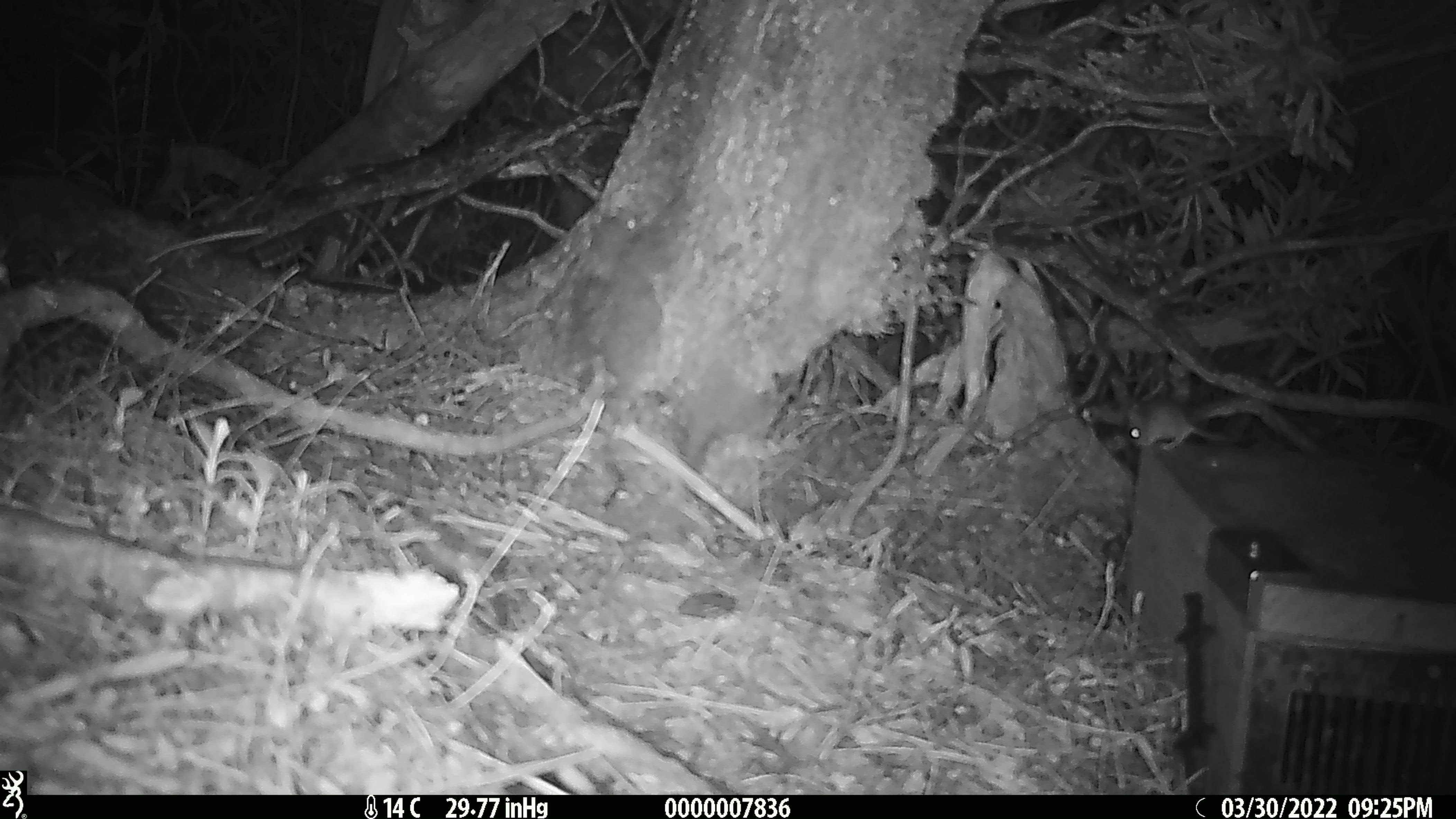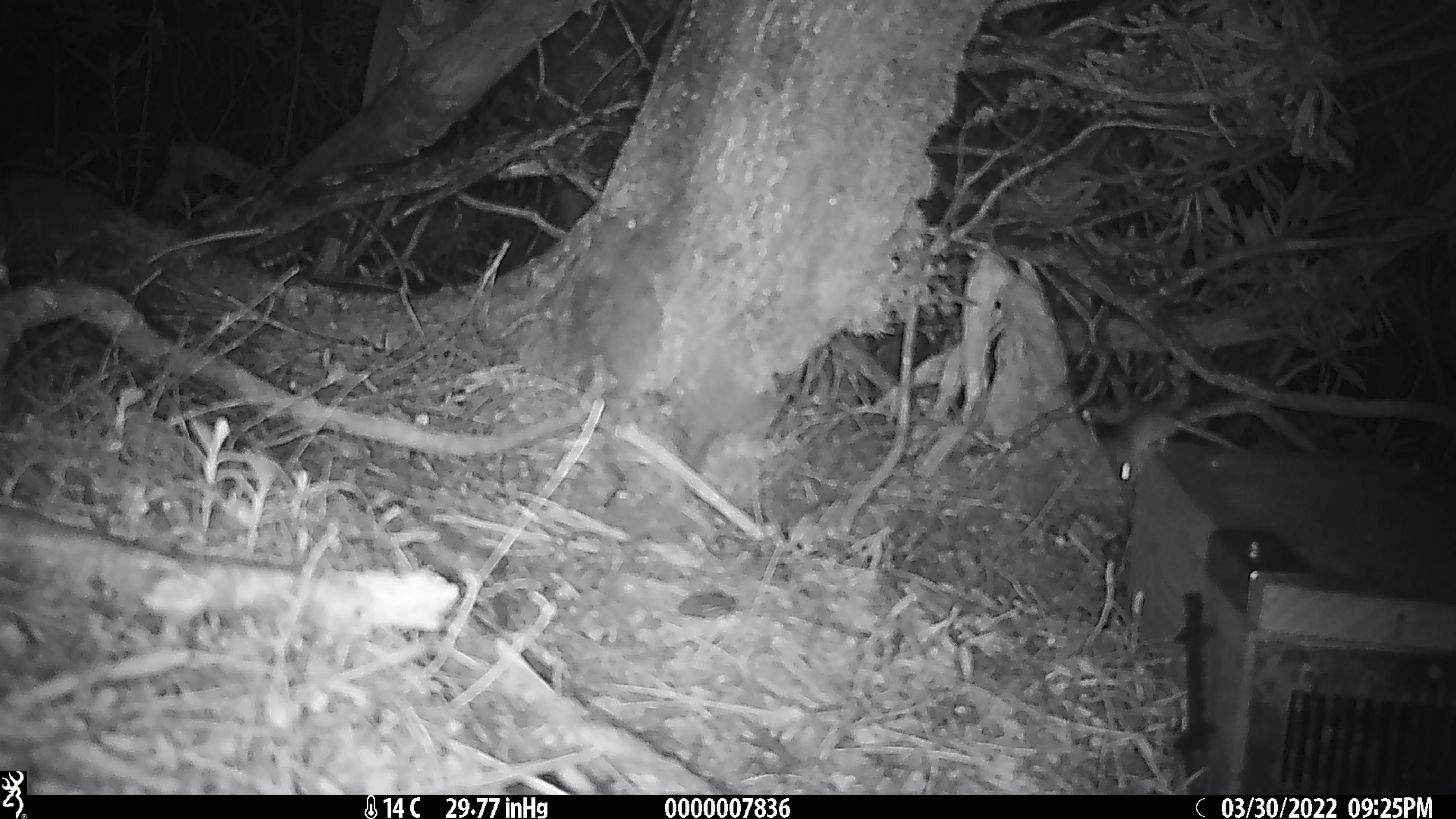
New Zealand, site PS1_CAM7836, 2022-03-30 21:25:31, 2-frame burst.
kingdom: Animalia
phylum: Chordata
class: Mammalia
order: Rodentia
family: Muridae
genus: Mus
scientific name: Mus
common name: mouse